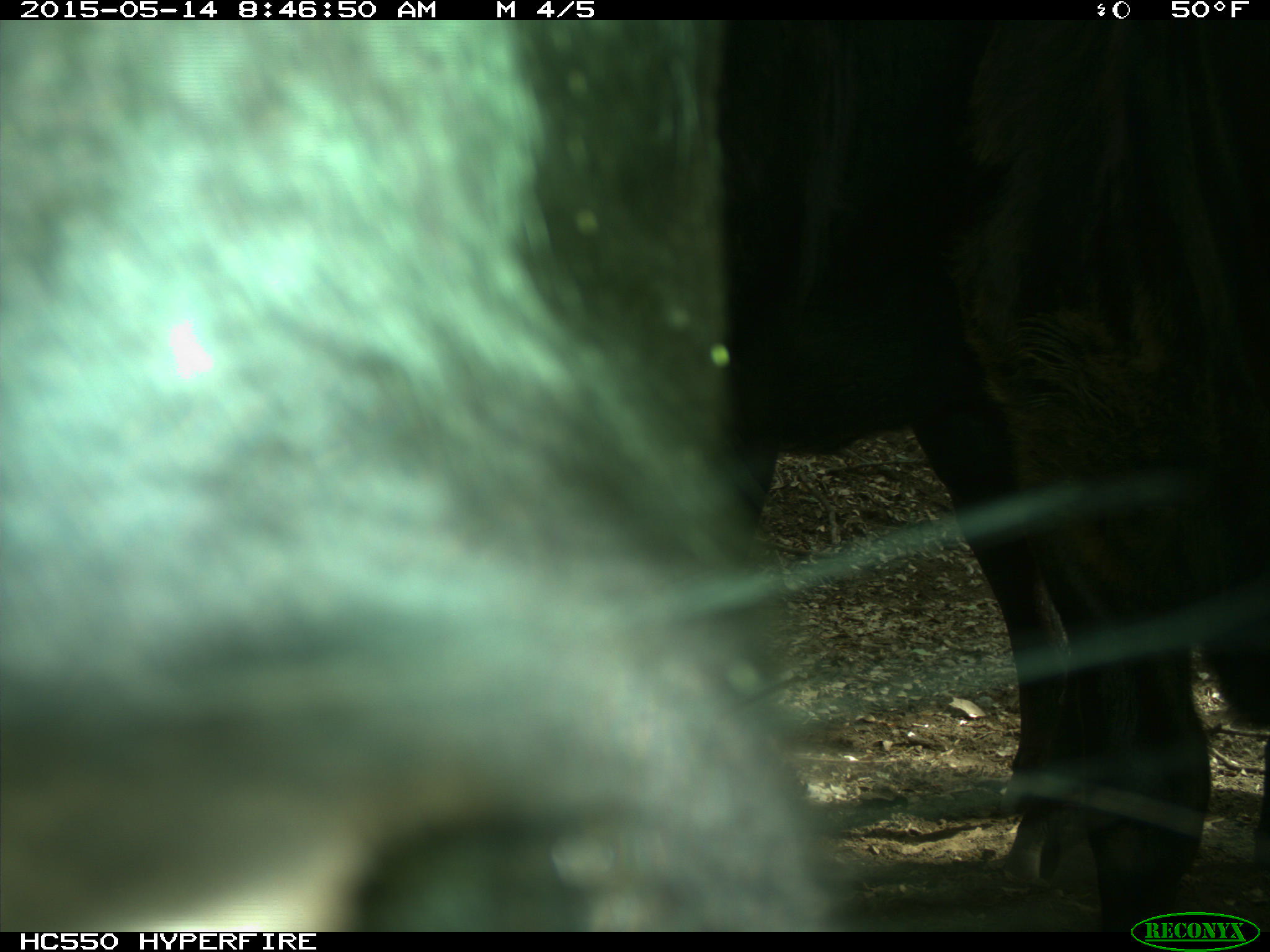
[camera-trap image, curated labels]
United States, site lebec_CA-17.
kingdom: Animalia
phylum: Chordata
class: Mammalia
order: Artiodactyla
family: Bovidae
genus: Bos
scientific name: Bos taurus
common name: domestic cow